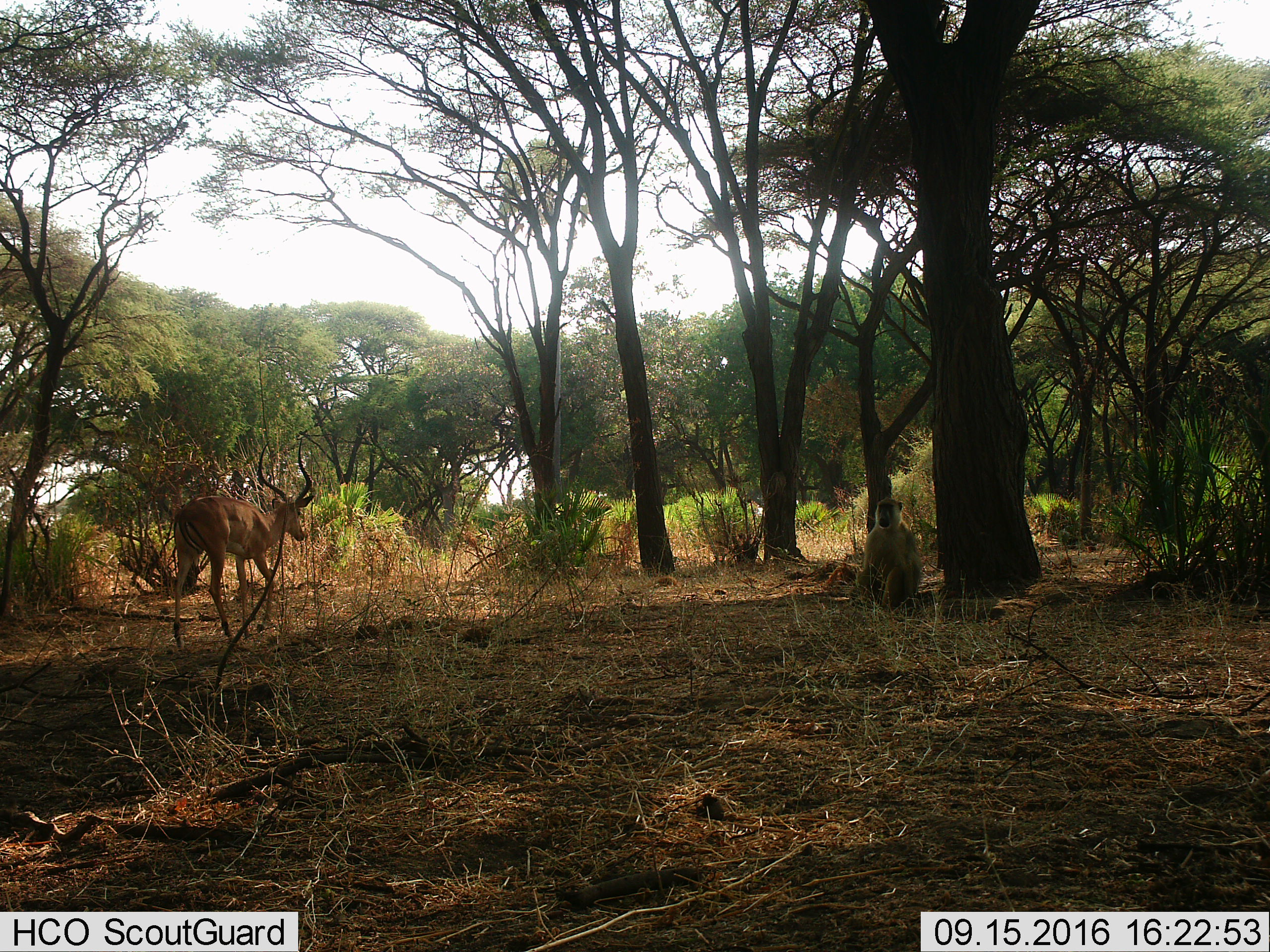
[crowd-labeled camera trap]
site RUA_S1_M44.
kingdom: Animalia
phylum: Chordata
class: Mammalia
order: Primates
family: Cercopithecidae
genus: Papio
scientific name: Papio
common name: baboon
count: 1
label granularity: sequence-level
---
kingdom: Animalia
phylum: Chordata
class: Mammalia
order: Artiodactyla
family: Bovidae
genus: Aepyceros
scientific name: Aepyceros melampus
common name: impala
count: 1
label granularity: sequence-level